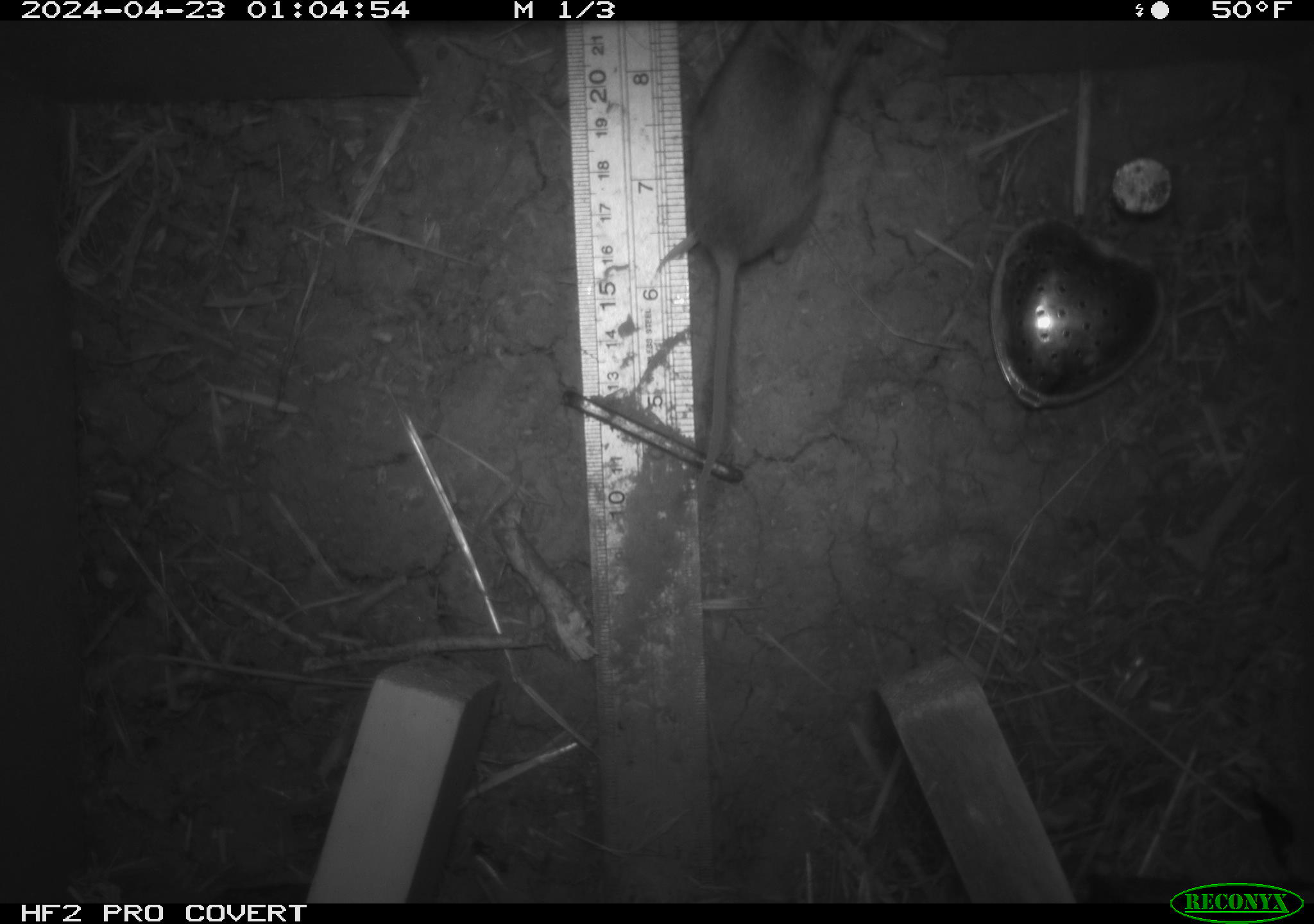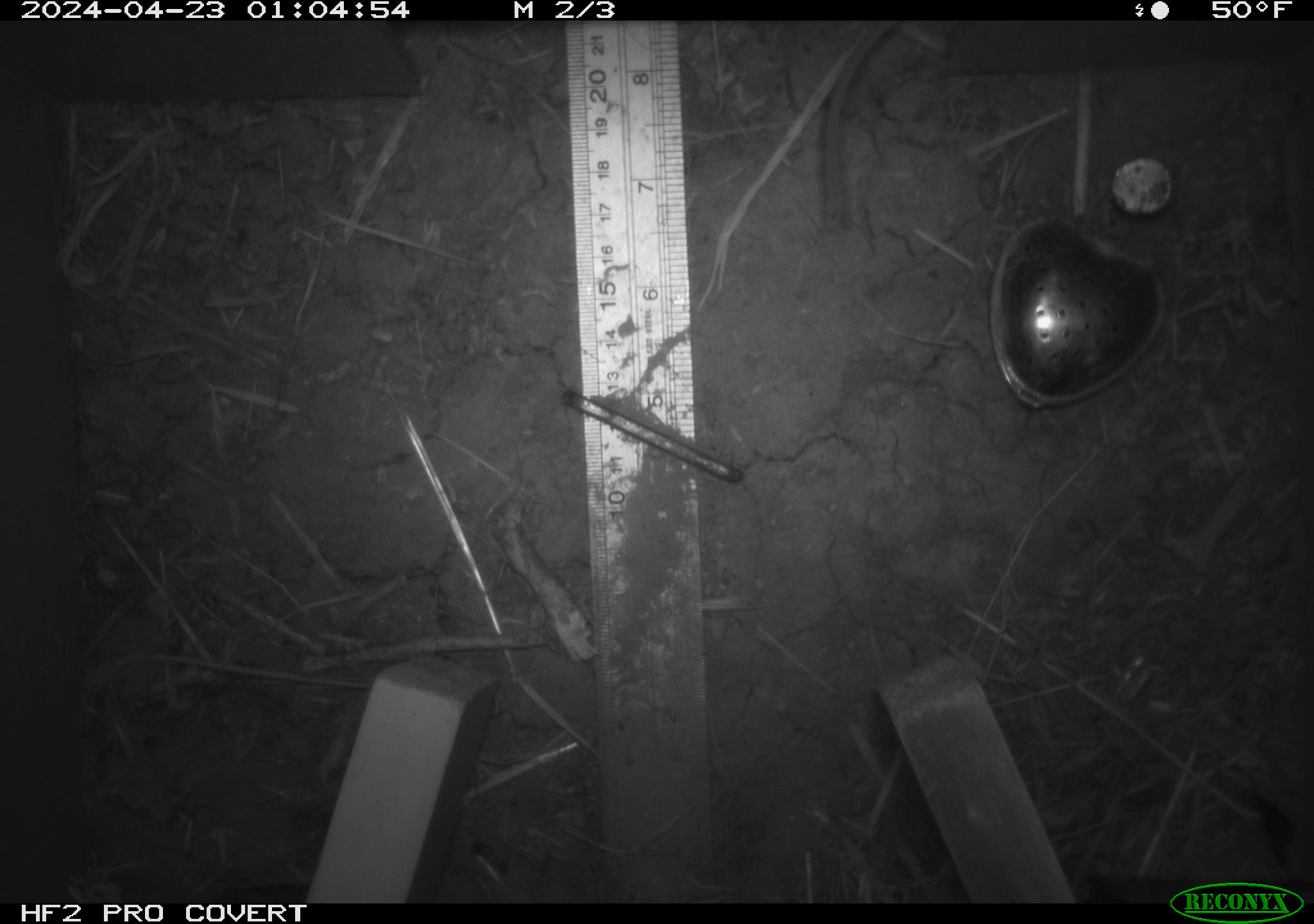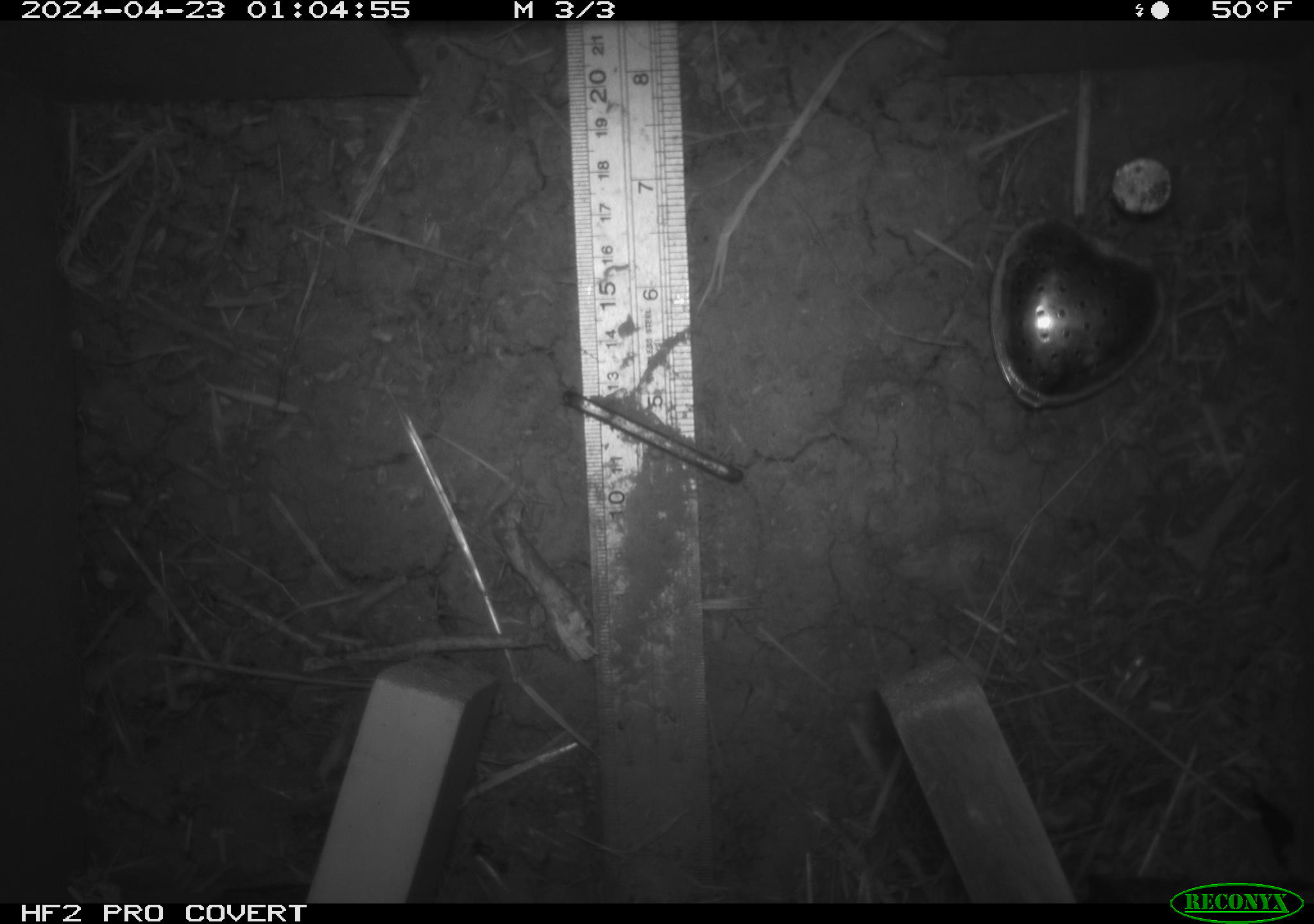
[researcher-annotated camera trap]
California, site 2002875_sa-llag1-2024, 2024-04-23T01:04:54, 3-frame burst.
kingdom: Animalia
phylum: Chordata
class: Mammalia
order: Rodentia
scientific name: Rodentia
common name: mouse species